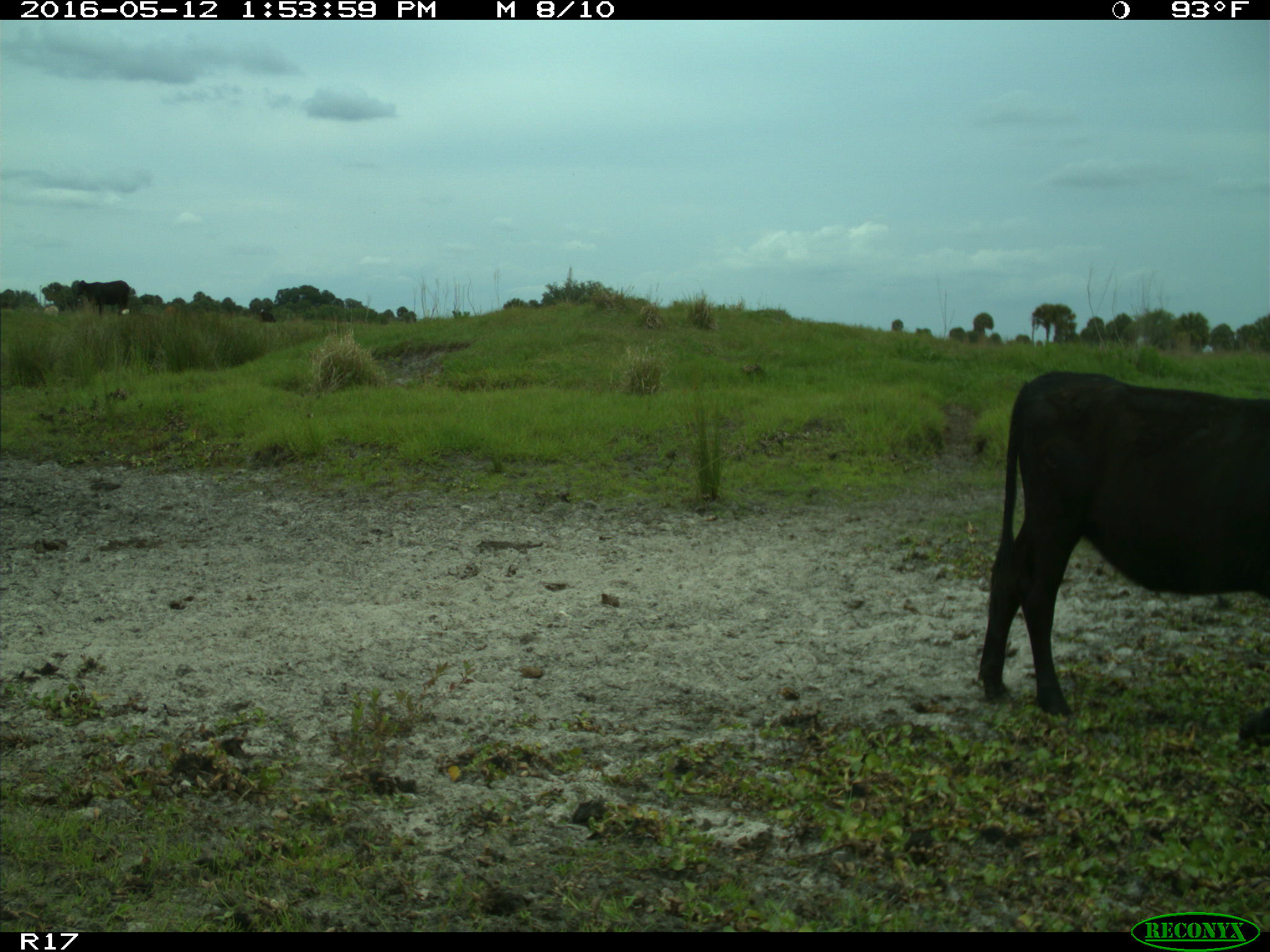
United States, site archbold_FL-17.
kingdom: Animalia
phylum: Chordata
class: Mammalia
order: Artiodactyla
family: Bovidae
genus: Bos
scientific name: Bos taurus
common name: domestic cow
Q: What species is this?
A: Bos taurus (domestic cow).